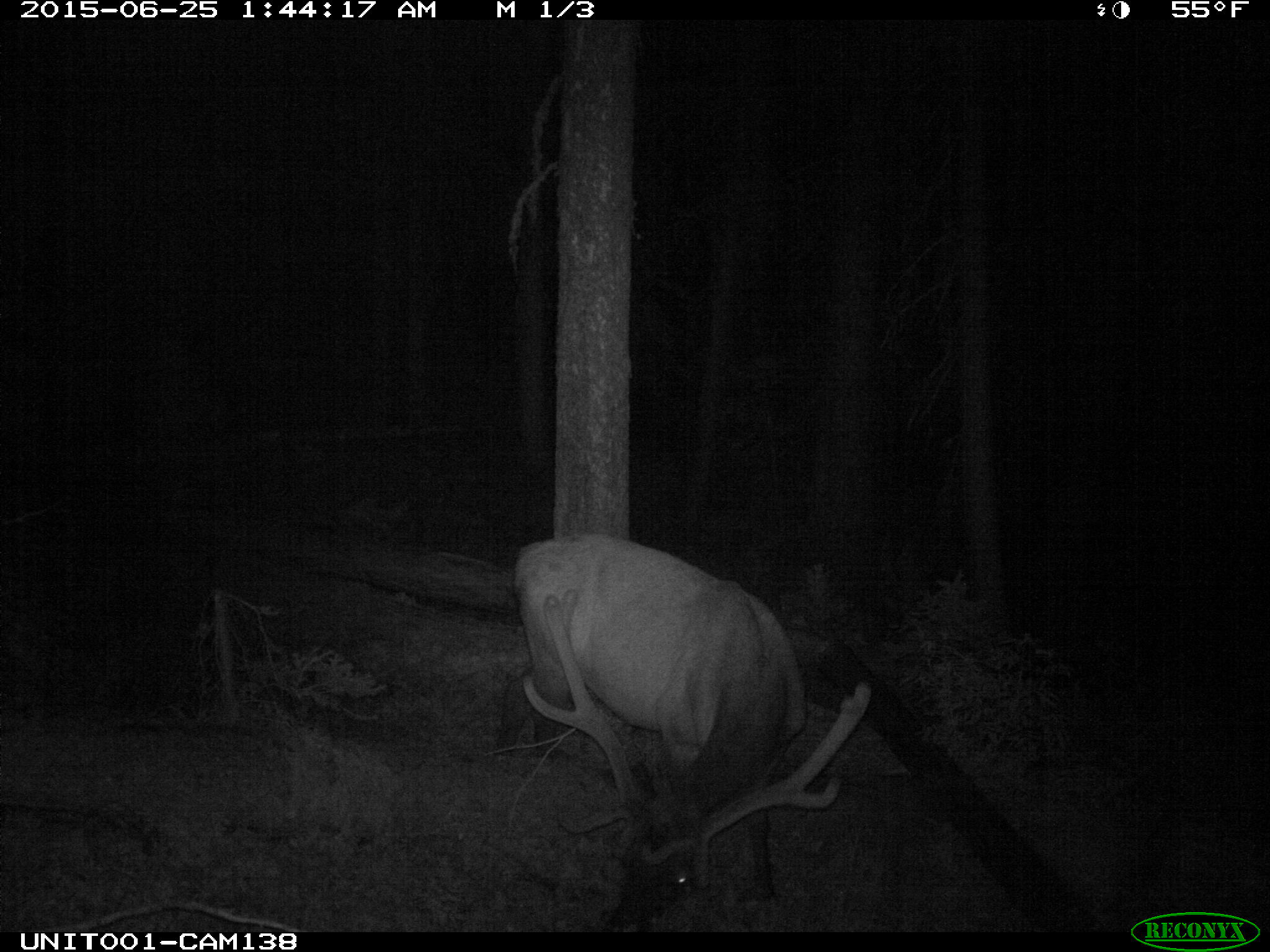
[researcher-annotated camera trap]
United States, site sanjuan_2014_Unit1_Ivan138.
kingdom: Animalia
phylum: Chordata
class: Mammalia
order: Artiodactyla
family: Cervidae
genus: Cervus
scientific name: Cervus elaphus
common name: red deer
Cervus elaphus (red deer).